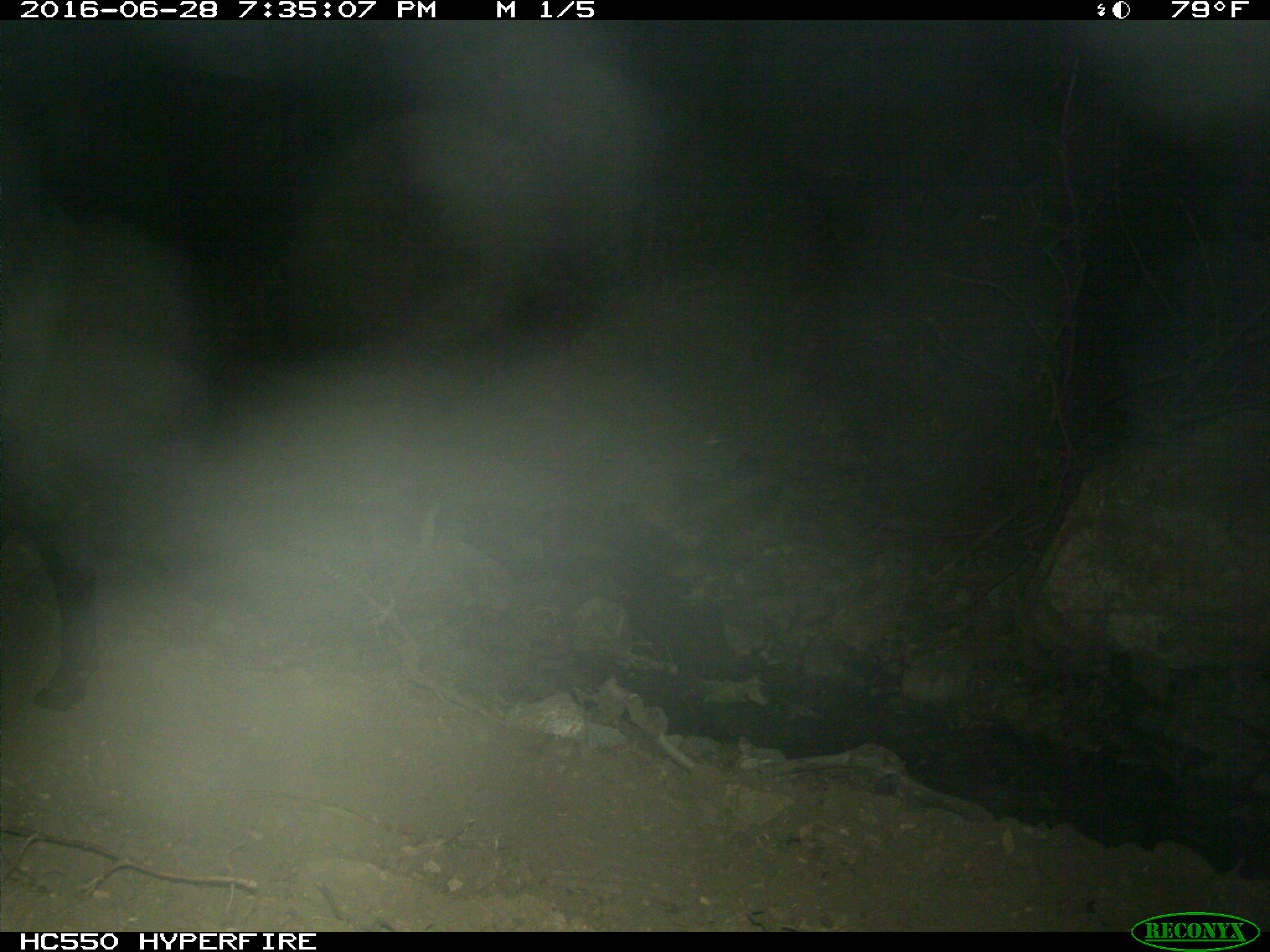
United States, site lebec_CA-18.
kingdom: Animalia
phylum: Chordata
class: Mammalia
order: Artiodactyla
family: Bovidae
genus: Bos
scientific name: Bos taurus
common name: domestic cow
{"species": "Bos taurus (domestic cow)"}